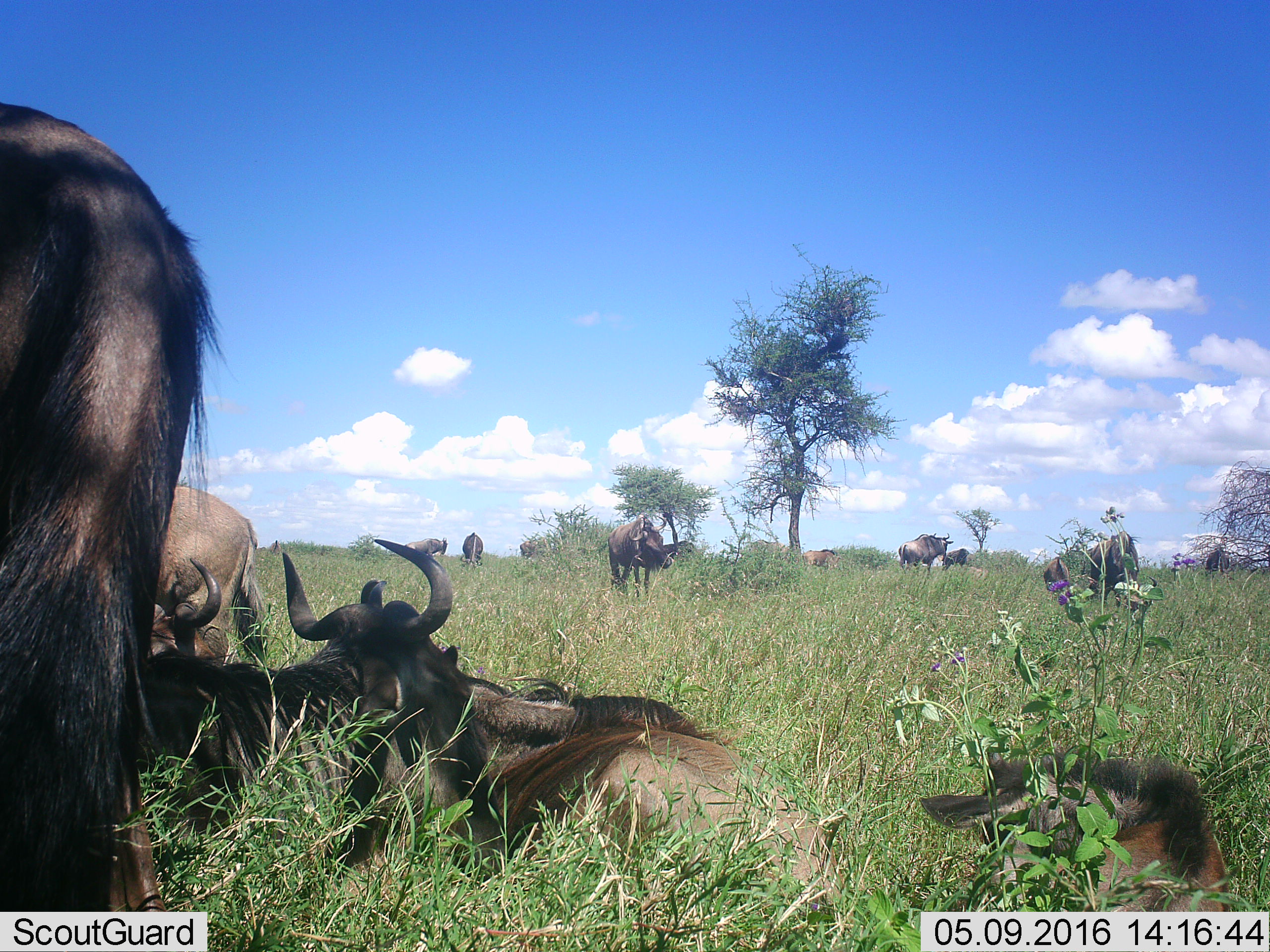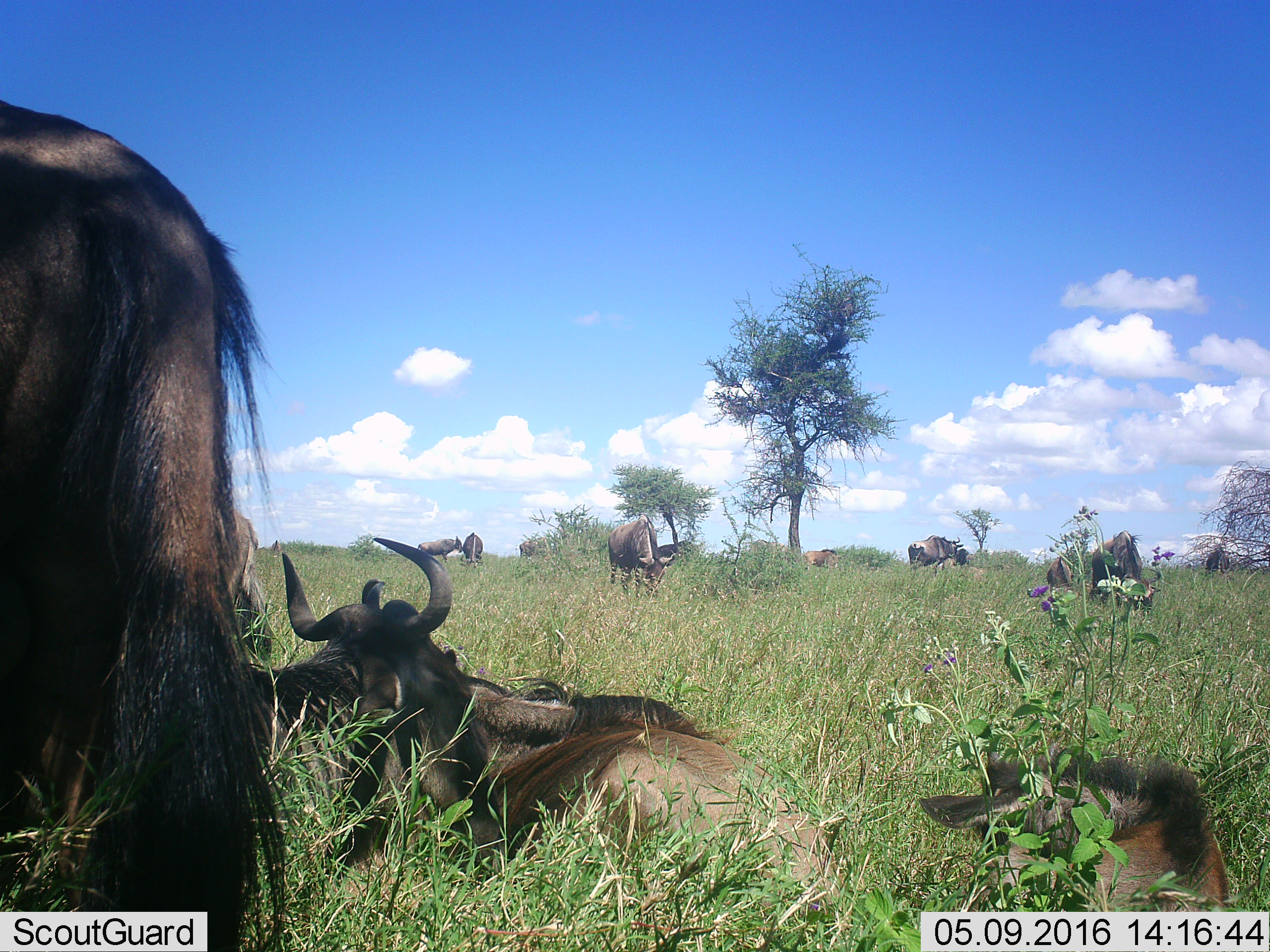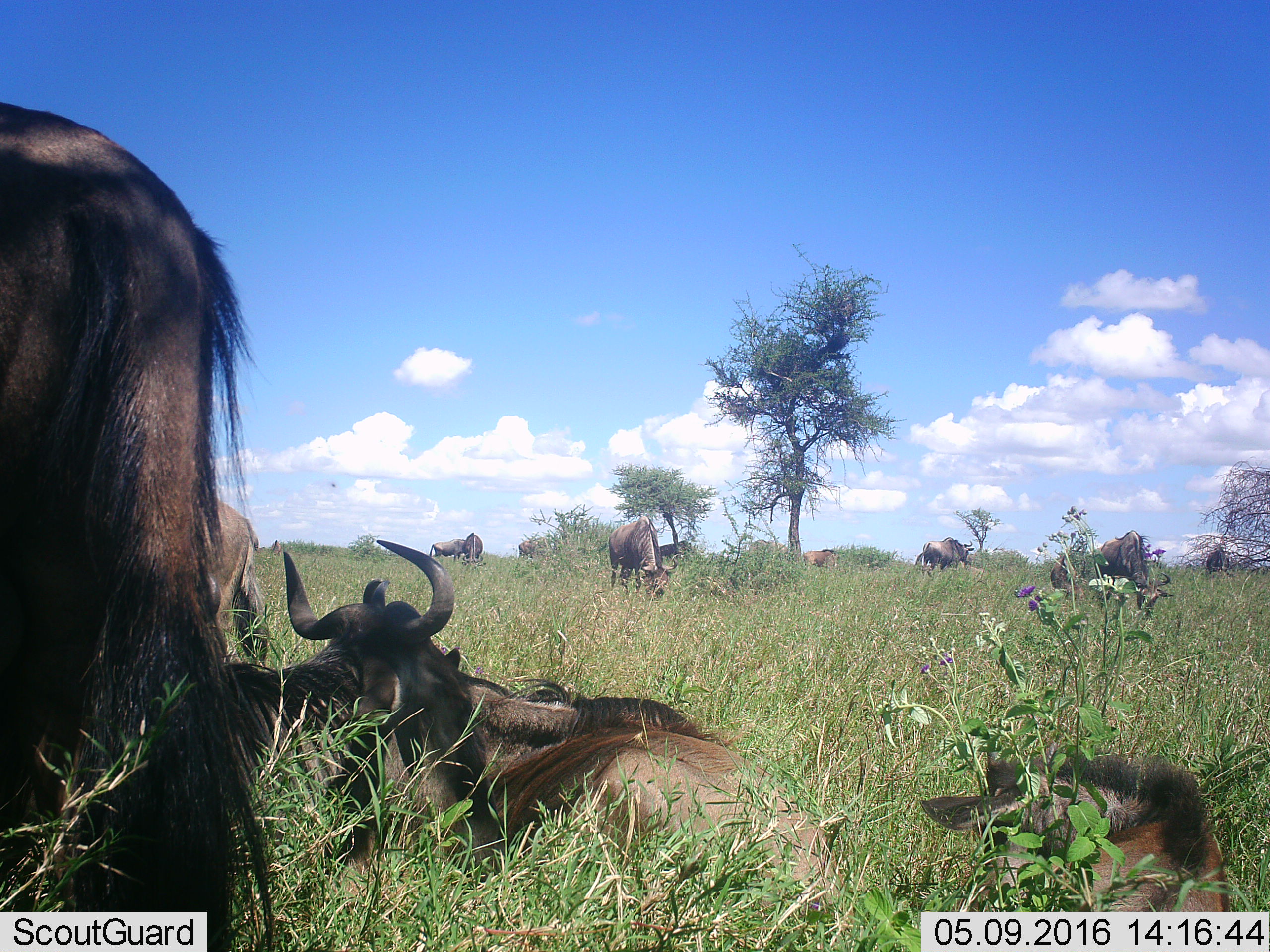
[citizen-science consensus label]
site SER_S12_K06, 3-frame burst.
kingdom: Animalia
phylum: Chordata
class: Mammalia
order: Artiodactyla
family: Bovidae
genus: Connochaetes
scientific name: Connochaetes taurinus taurinus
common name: blue wildebeest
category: wildebeestblue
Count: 11-50.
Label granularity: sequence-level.